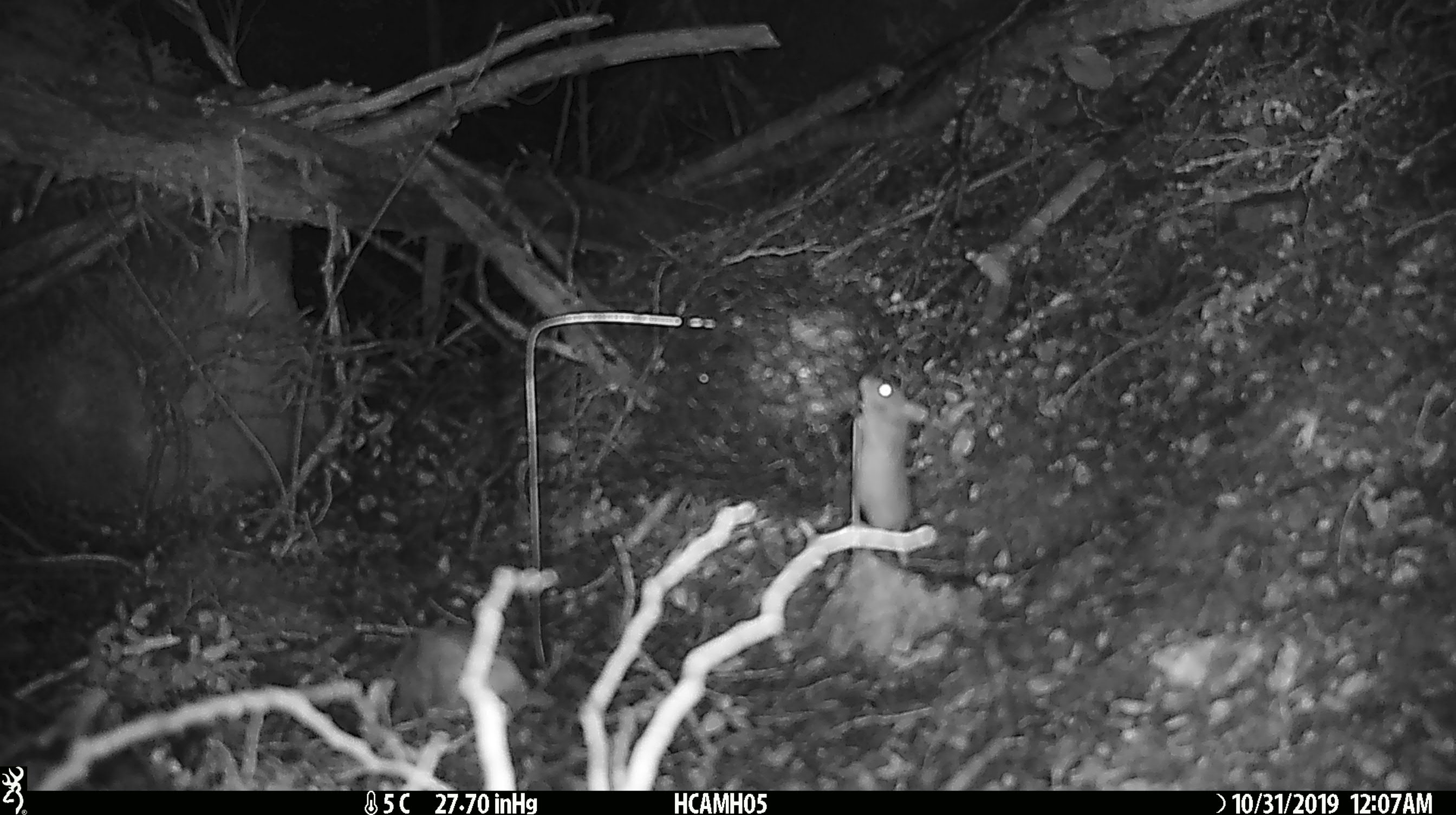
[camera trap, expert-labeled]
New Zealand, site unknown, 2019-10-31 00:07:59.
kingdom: Animalia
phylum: Chordata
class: Mammalia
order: Rodentia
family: Muridae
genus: Mus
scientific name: Mus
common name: mouse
Mouse (Mus).